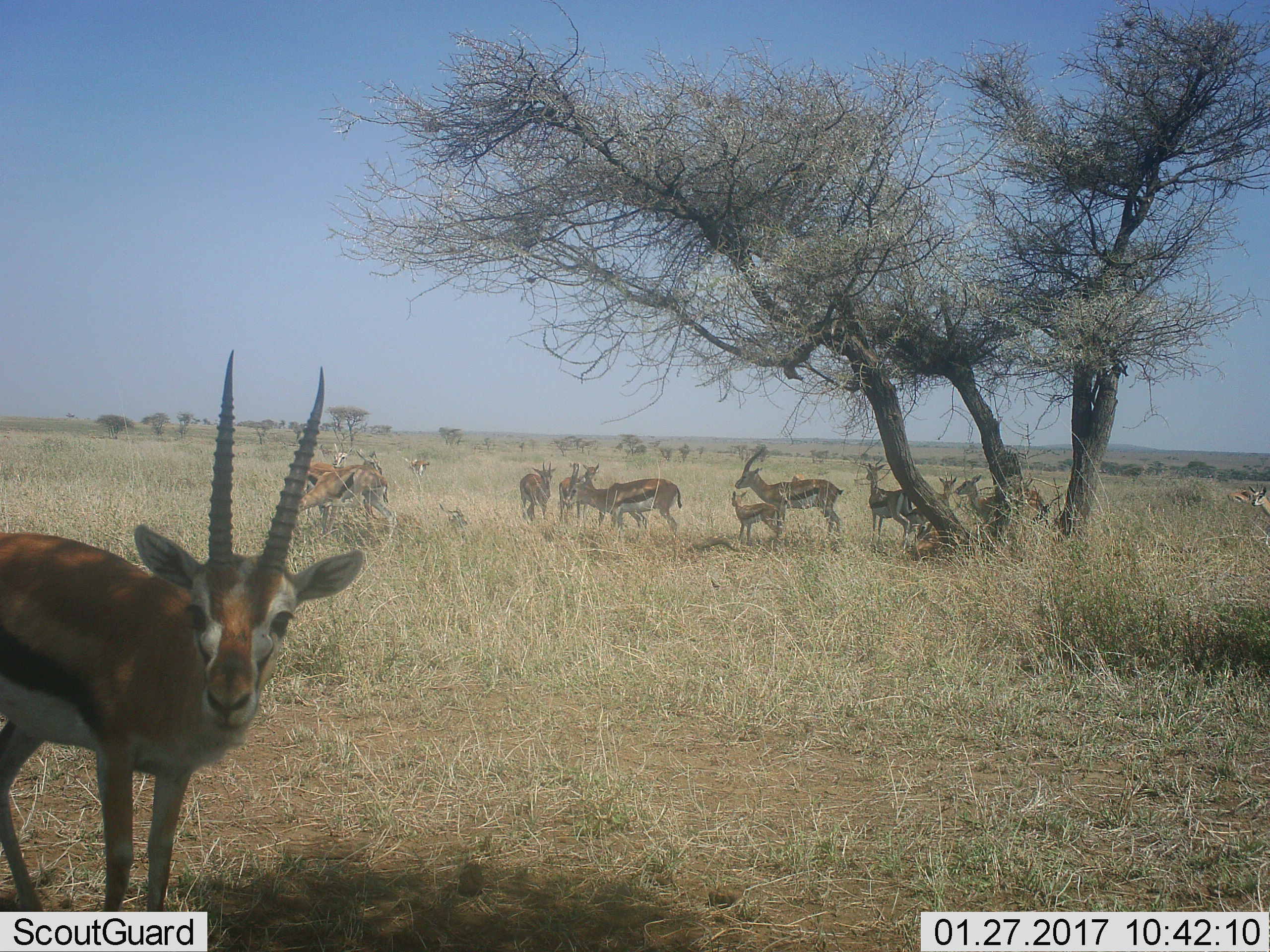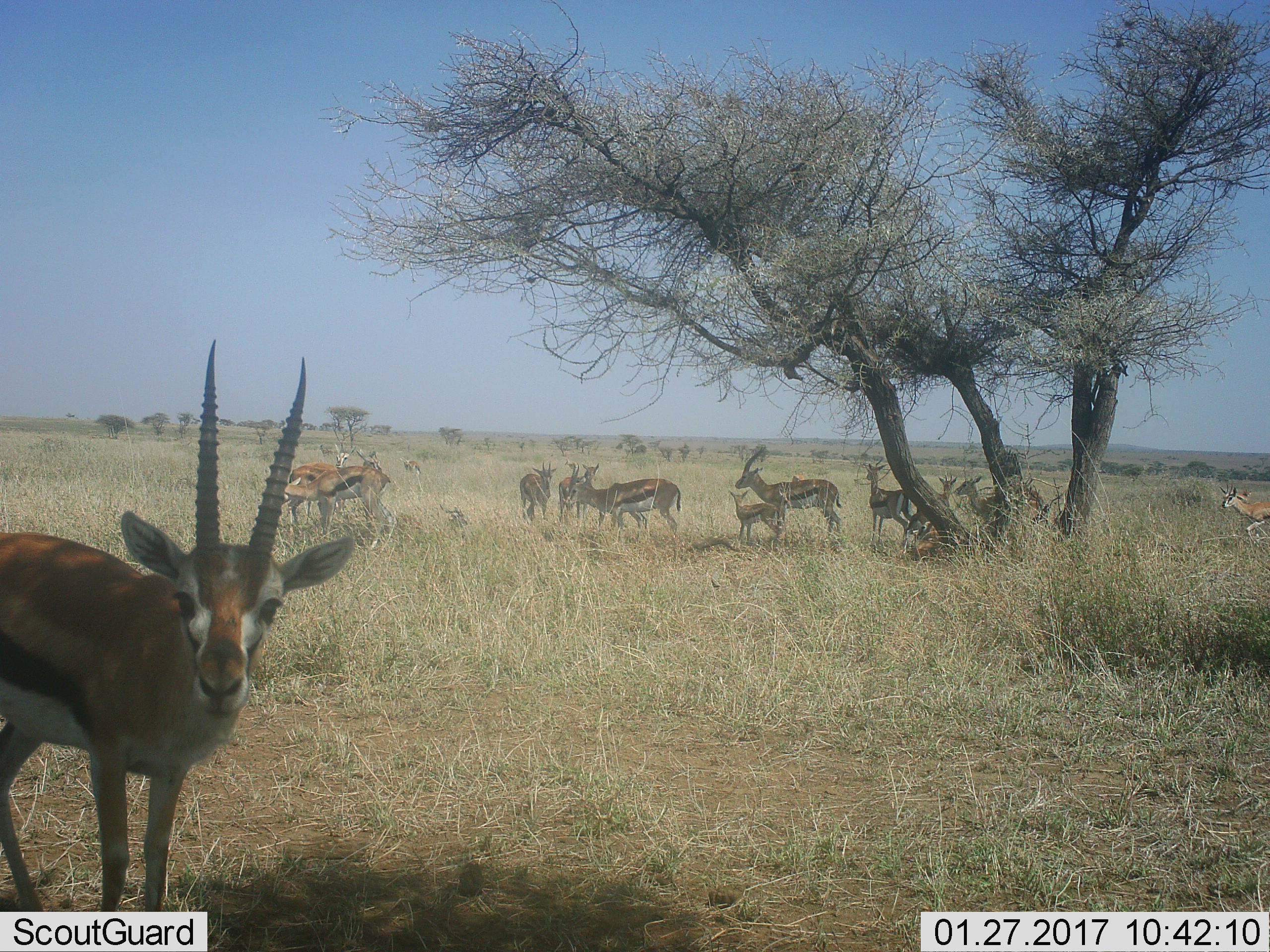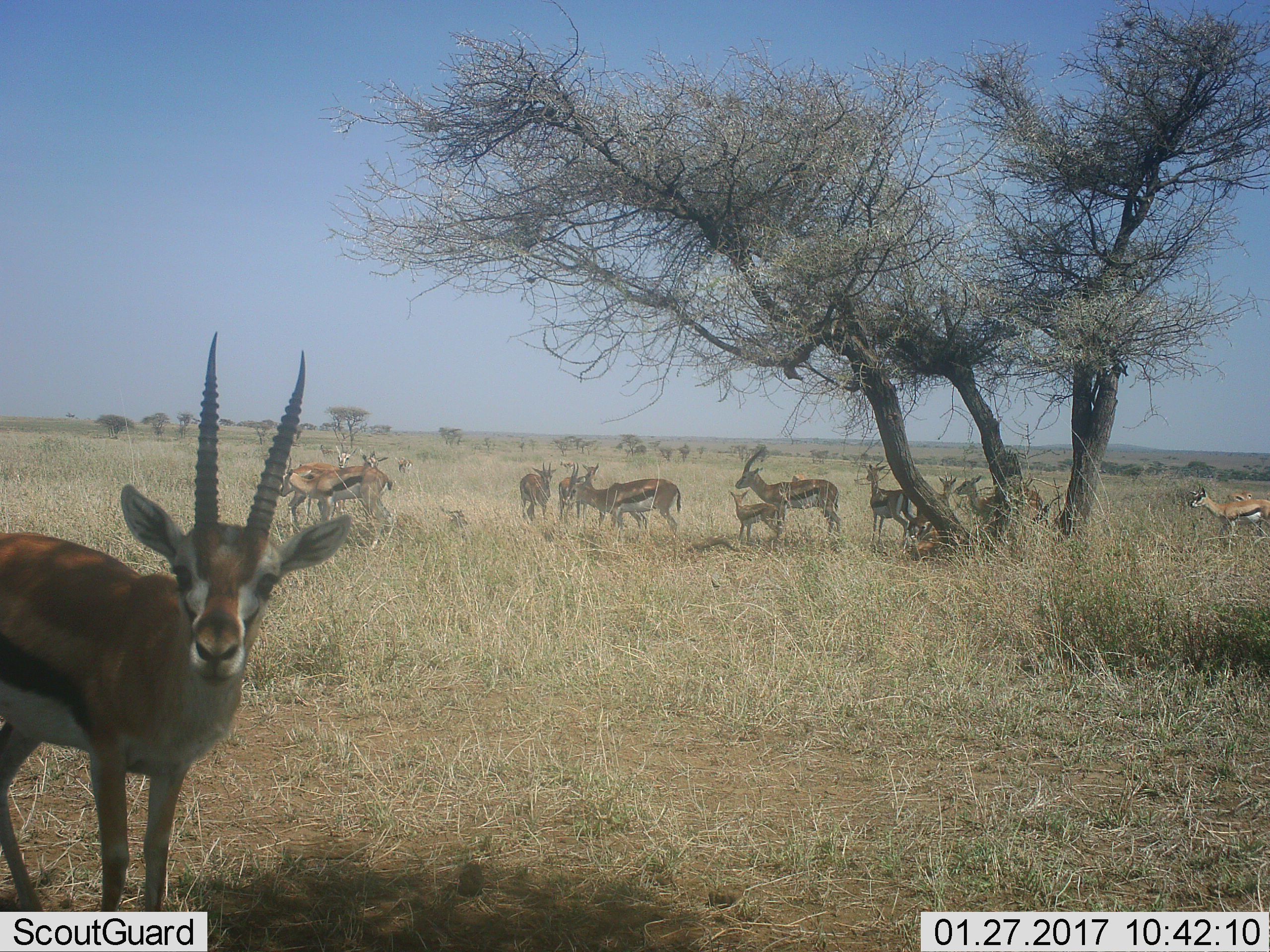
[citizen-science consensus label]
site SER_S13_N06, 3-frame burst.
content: unidentified animal